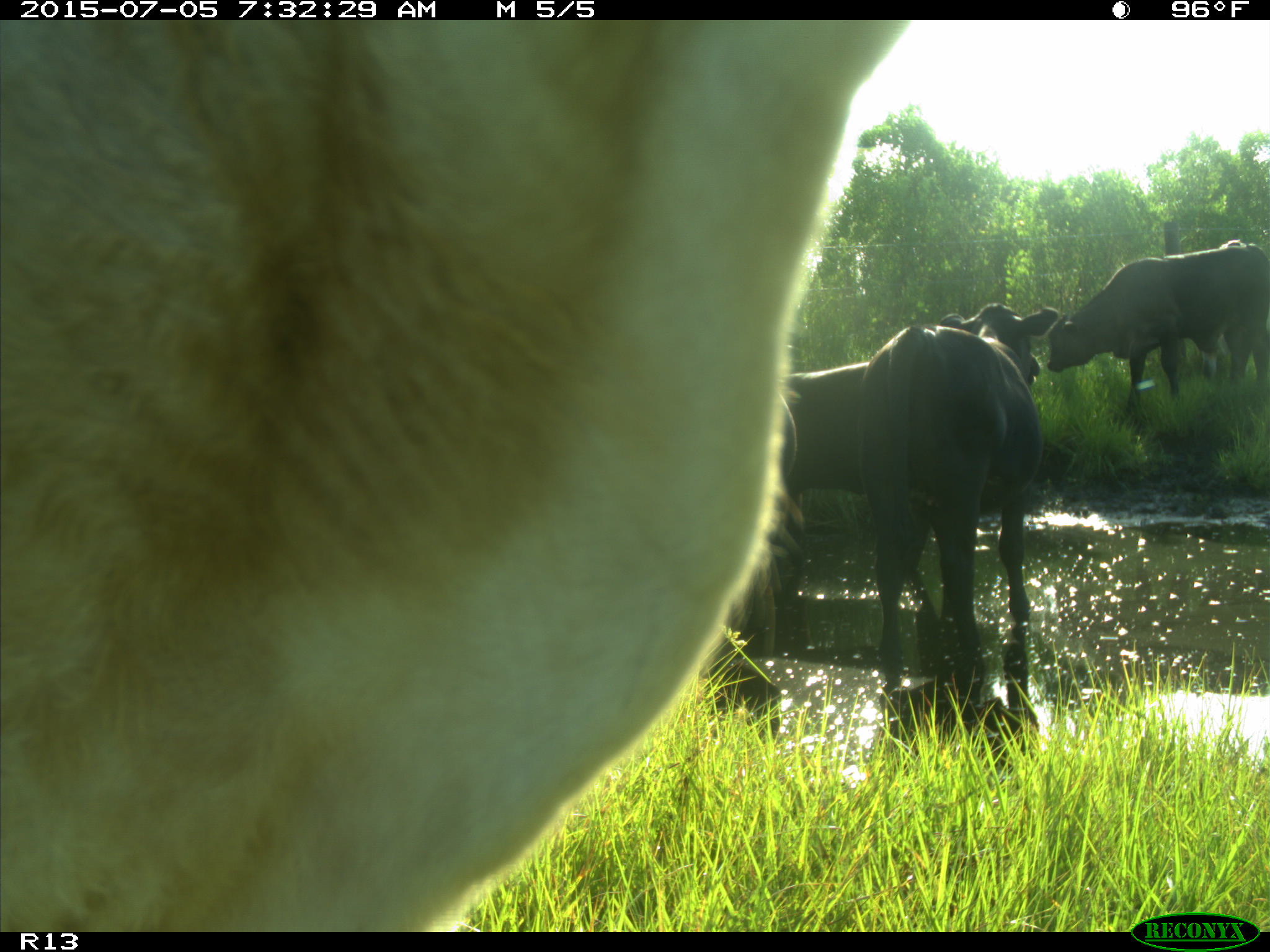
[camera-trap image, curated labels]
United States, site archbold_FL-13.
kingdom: Animalia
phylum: Chordata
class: Mammalia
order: Artiodactyla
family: Bovidae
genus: Bos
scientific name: Bos taurus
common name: domestic cow